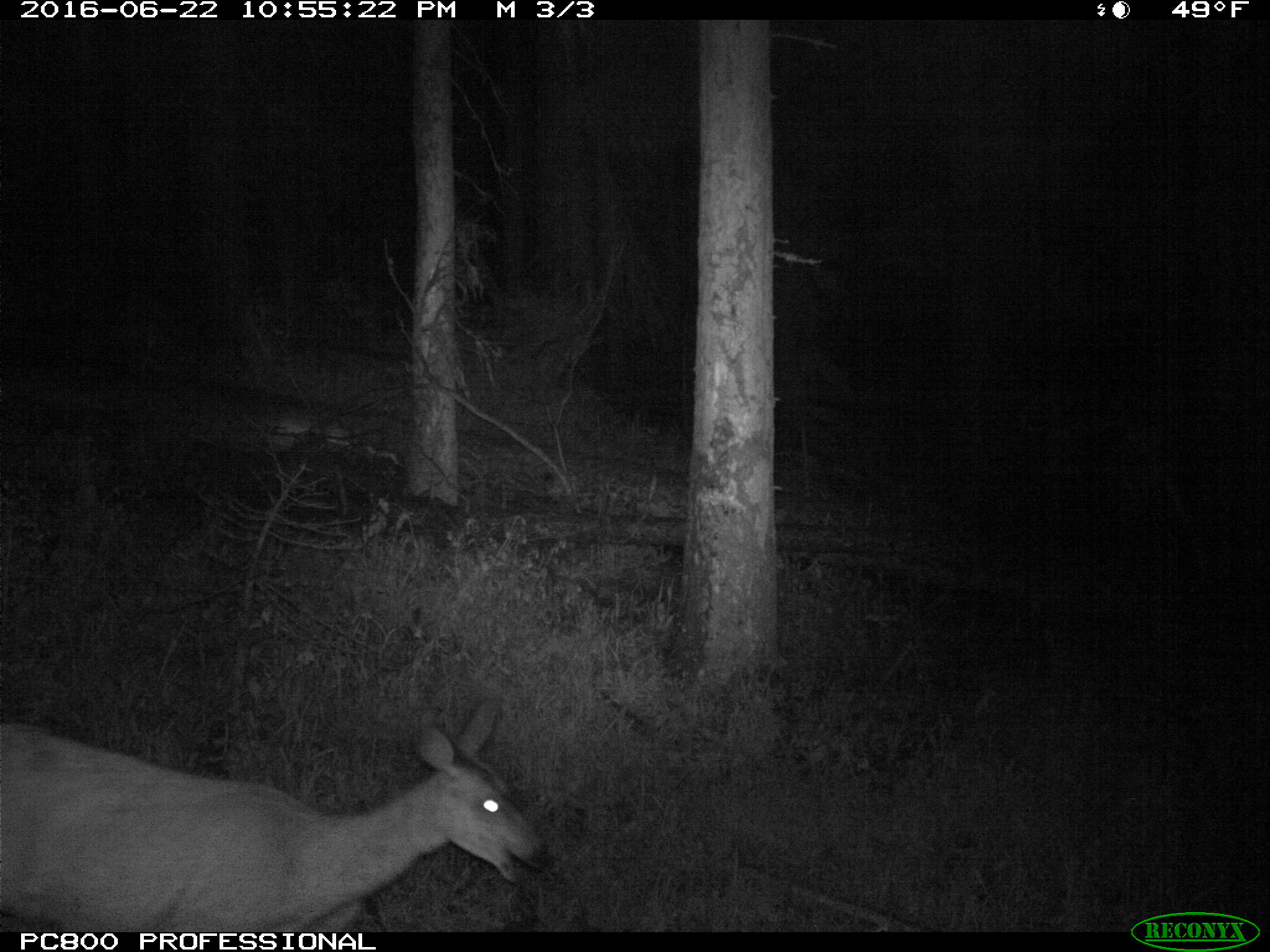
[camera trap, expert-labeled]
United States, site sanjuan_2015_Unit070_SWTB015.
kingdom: Animalia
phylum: Chordata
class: Mammalia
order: Artiodactyla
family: Cervidae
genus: Odocoileus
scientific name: Odocoileus hemionus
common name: mule deer